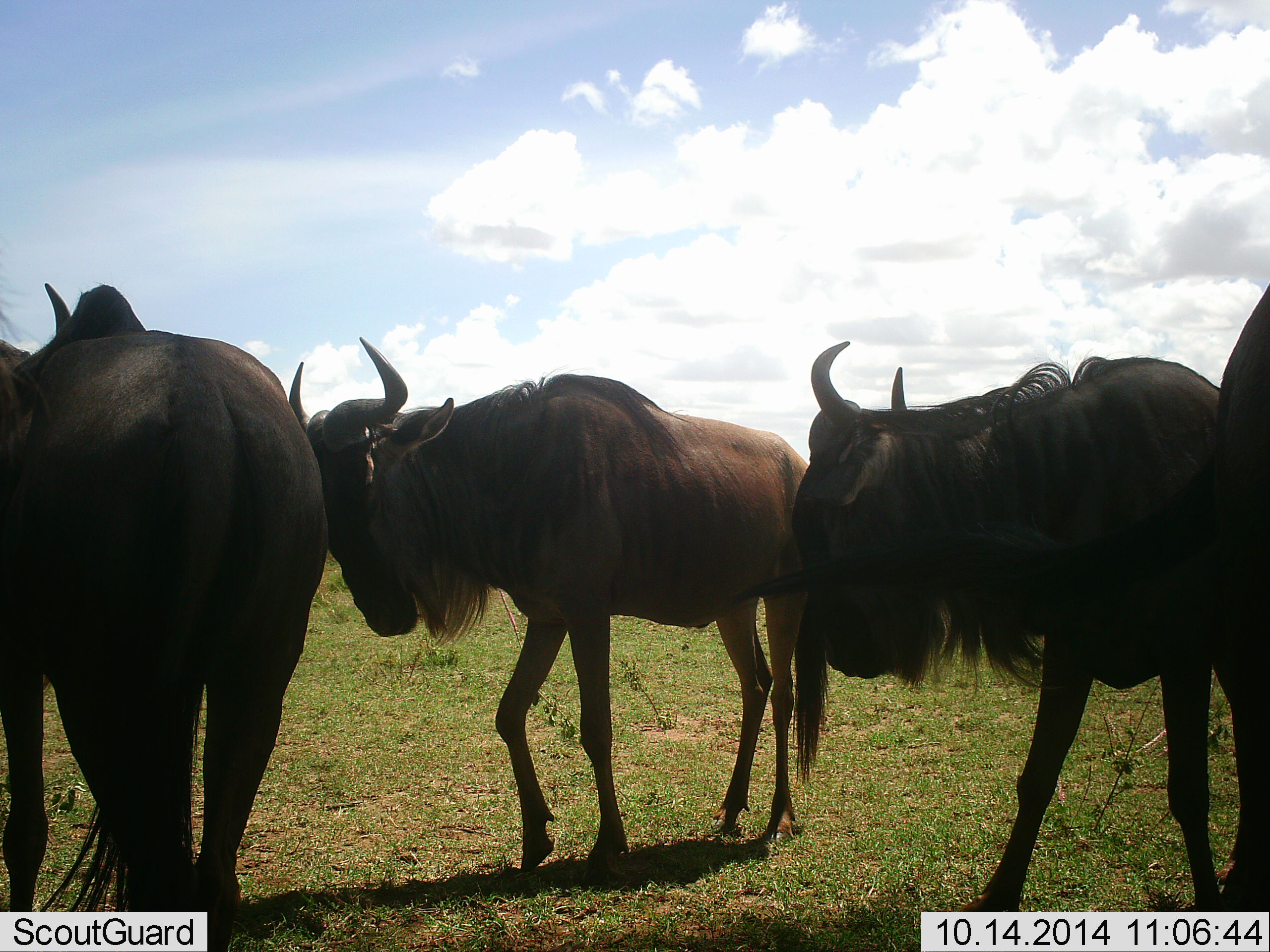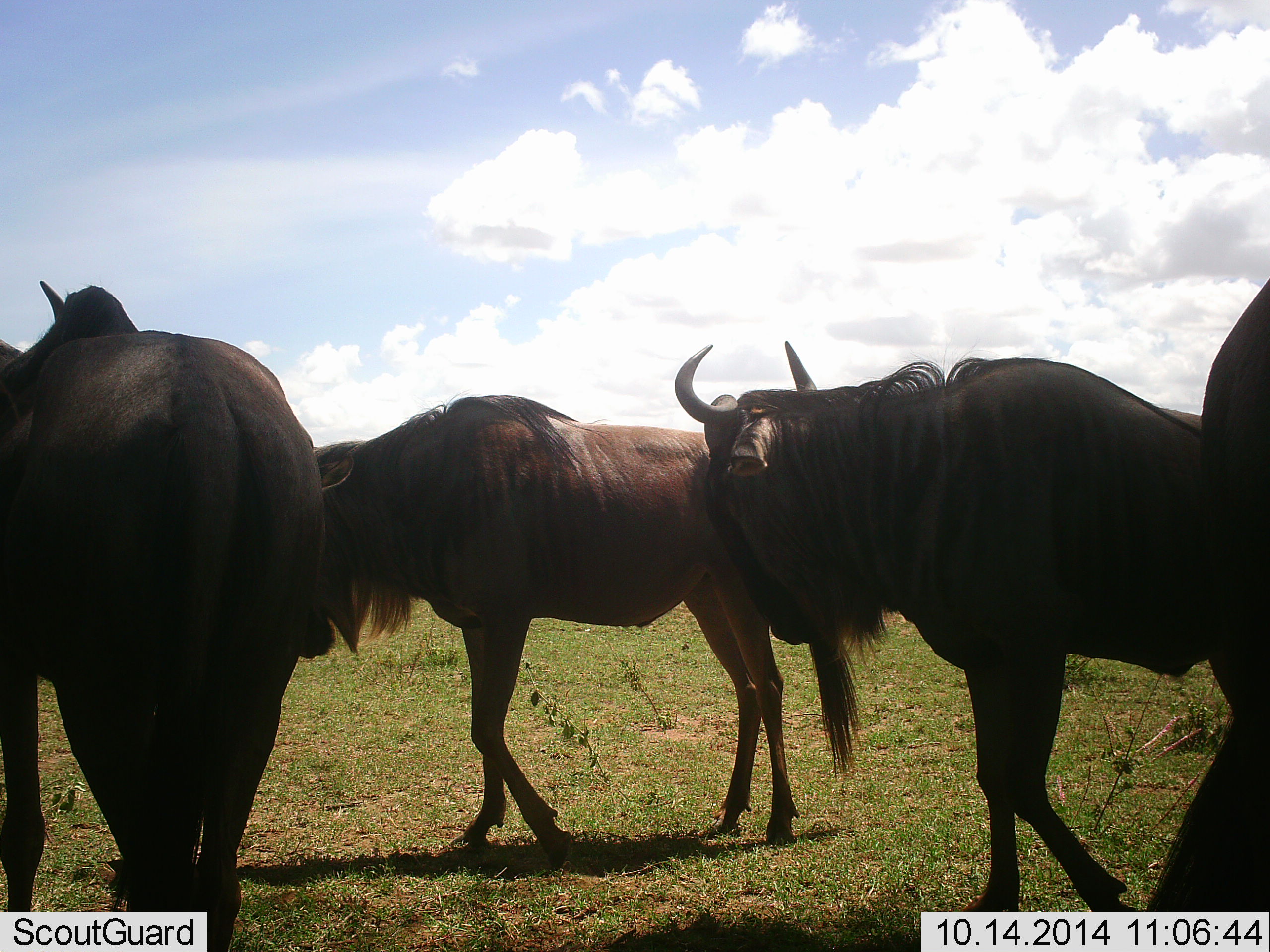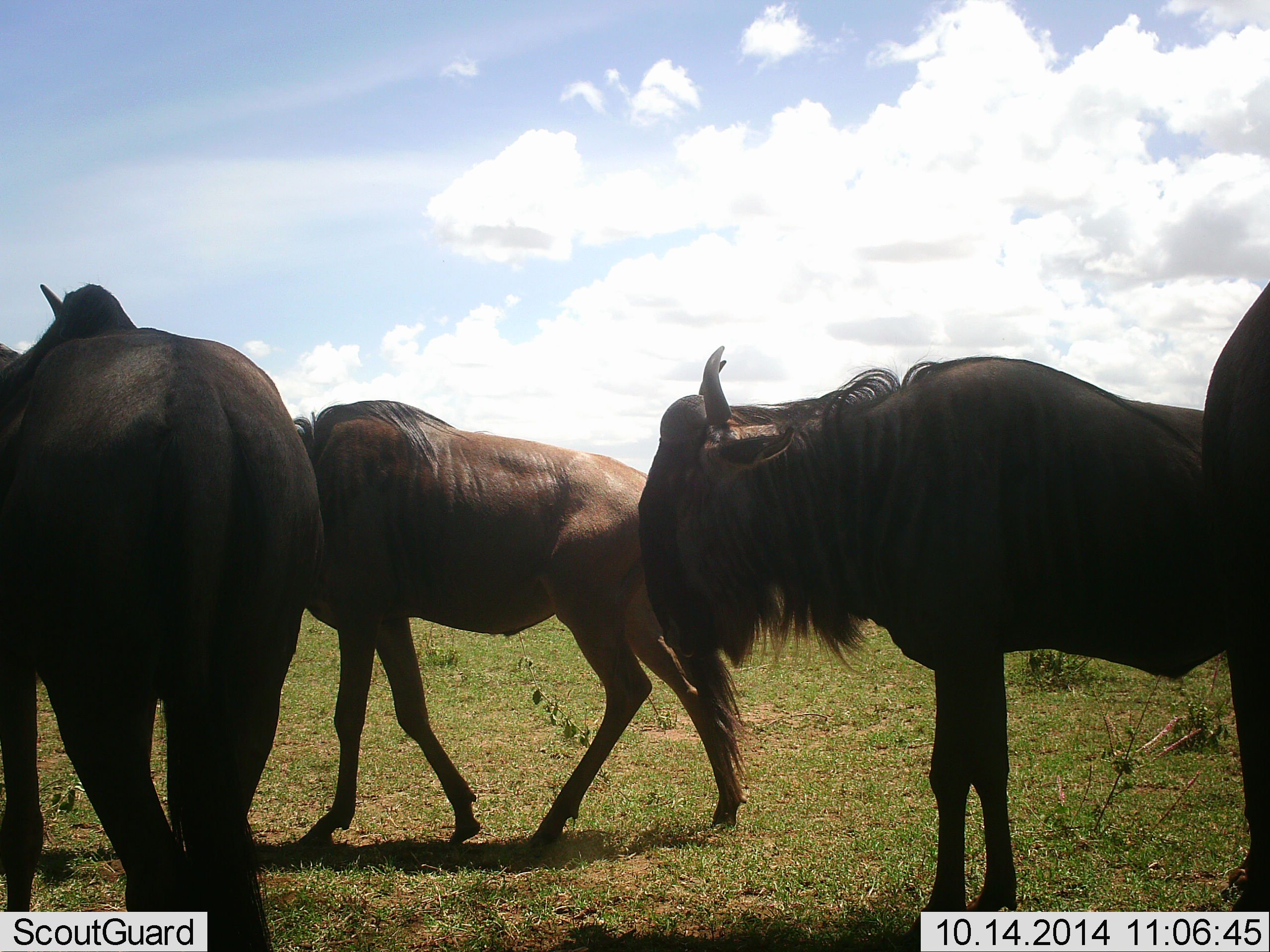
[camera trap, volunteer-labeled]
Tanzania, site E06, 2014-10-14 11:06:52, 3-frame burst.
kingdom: Animalia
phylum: Chordata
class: Mammalia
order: Artiodactyla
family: Bovidae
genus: Connochaetes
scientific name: Connochaetes taurinus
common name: blue wildebeest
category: wildebeest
Wildebeest (blue wildebeest) (Connochaetes taurinus), count 4. Behavior (volunteer vote fractions): standing 60%, resting 0%, moving 90%, interacting 0%. Young present (vote fraction): 0%. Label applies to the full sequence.